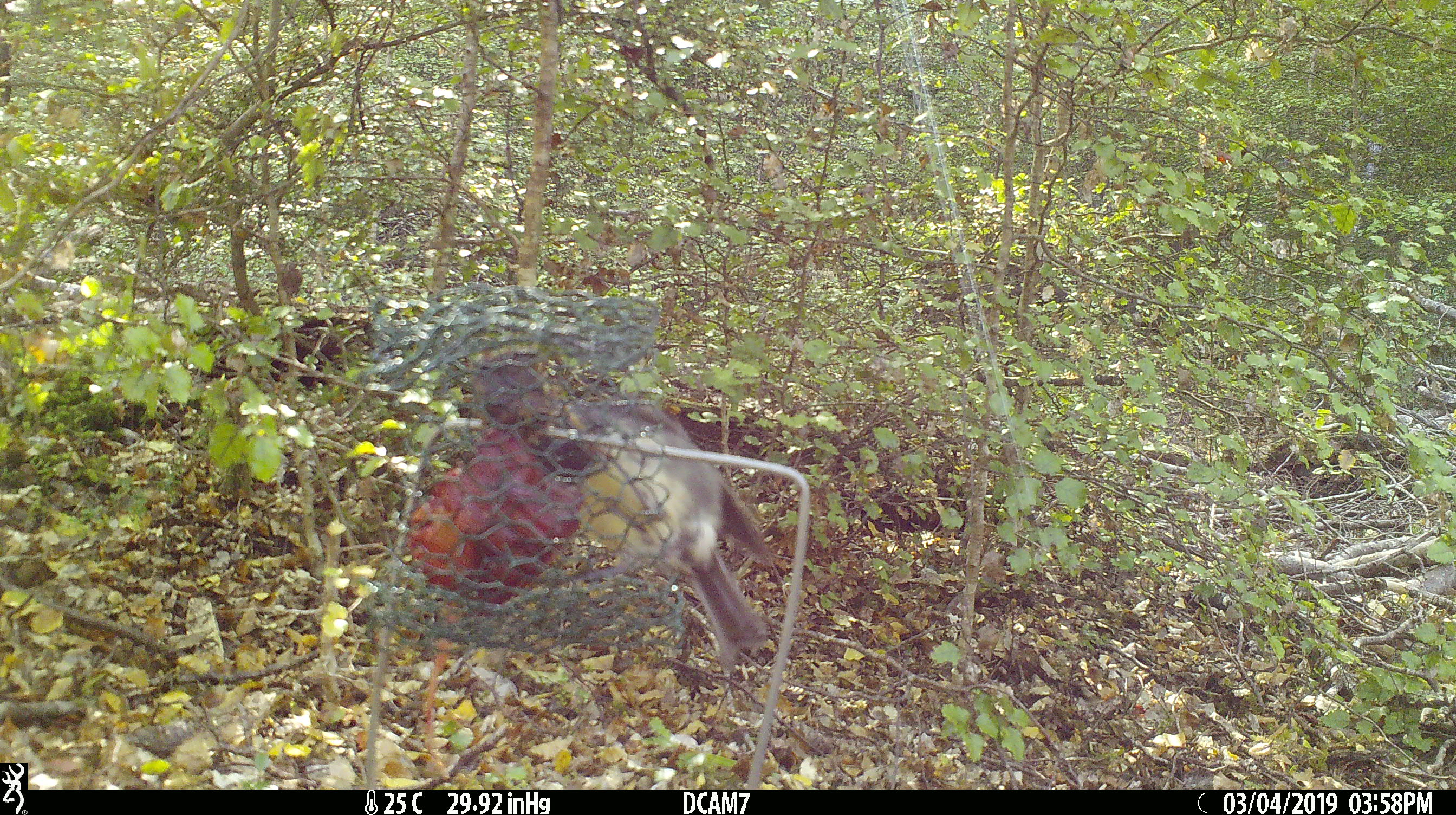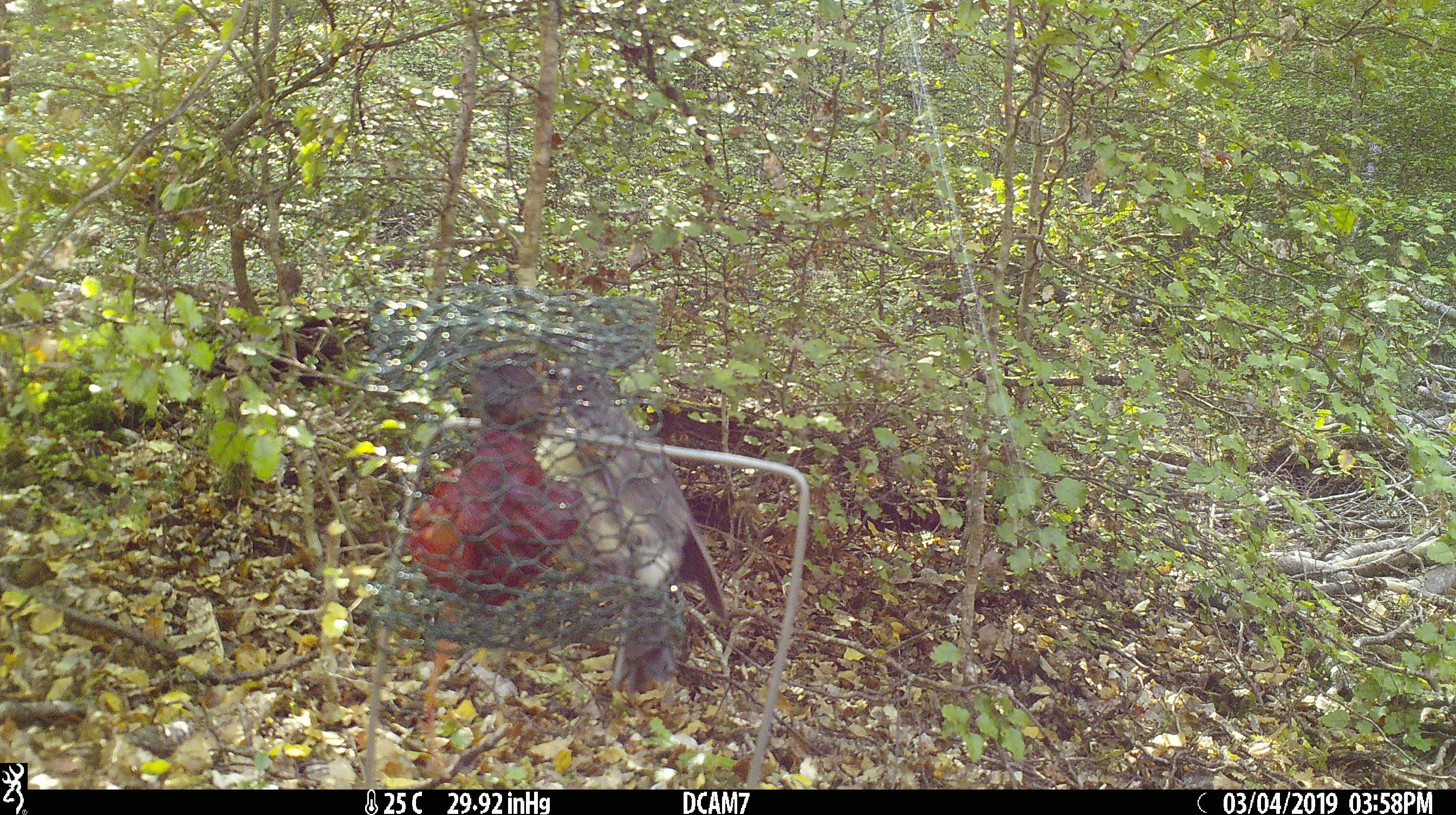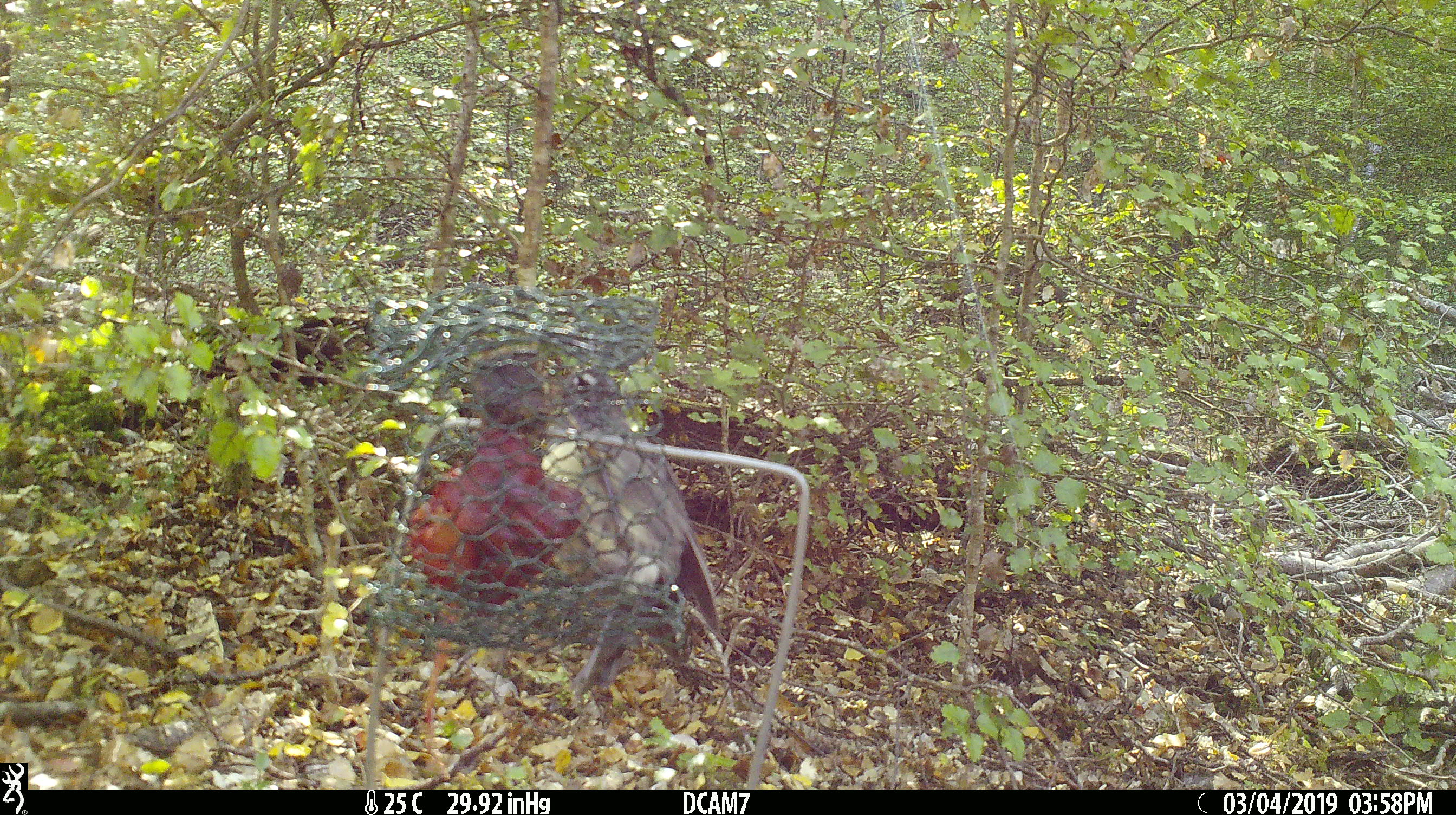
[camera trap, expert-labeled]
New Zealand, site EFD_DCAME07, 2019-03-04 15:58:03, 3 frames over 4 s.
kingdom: Animalia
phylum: Chordata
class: Aves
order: Passeriformes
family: Petroicidae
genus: Petroica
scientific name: Petroica australis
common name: new zealand robin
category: robin